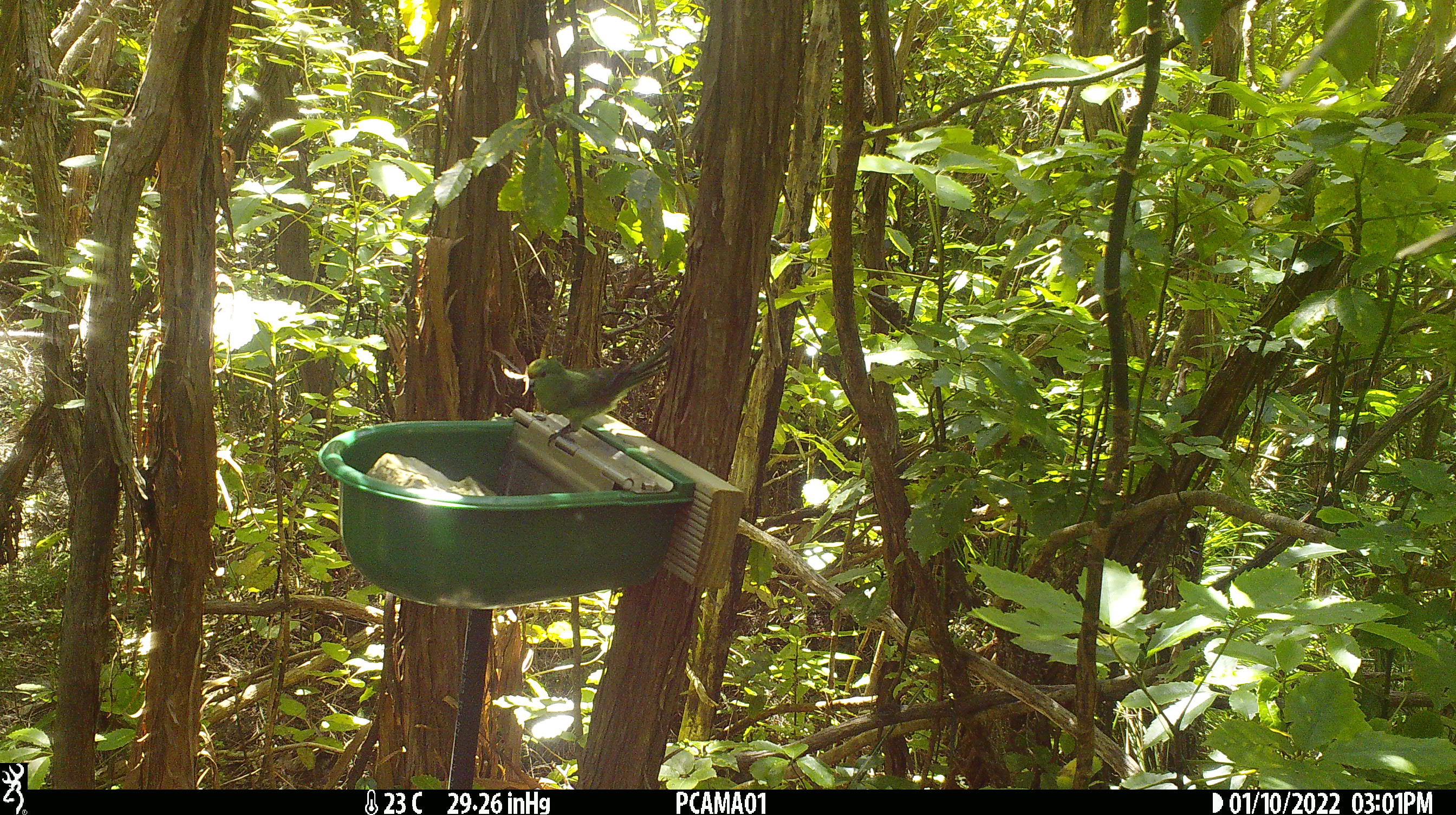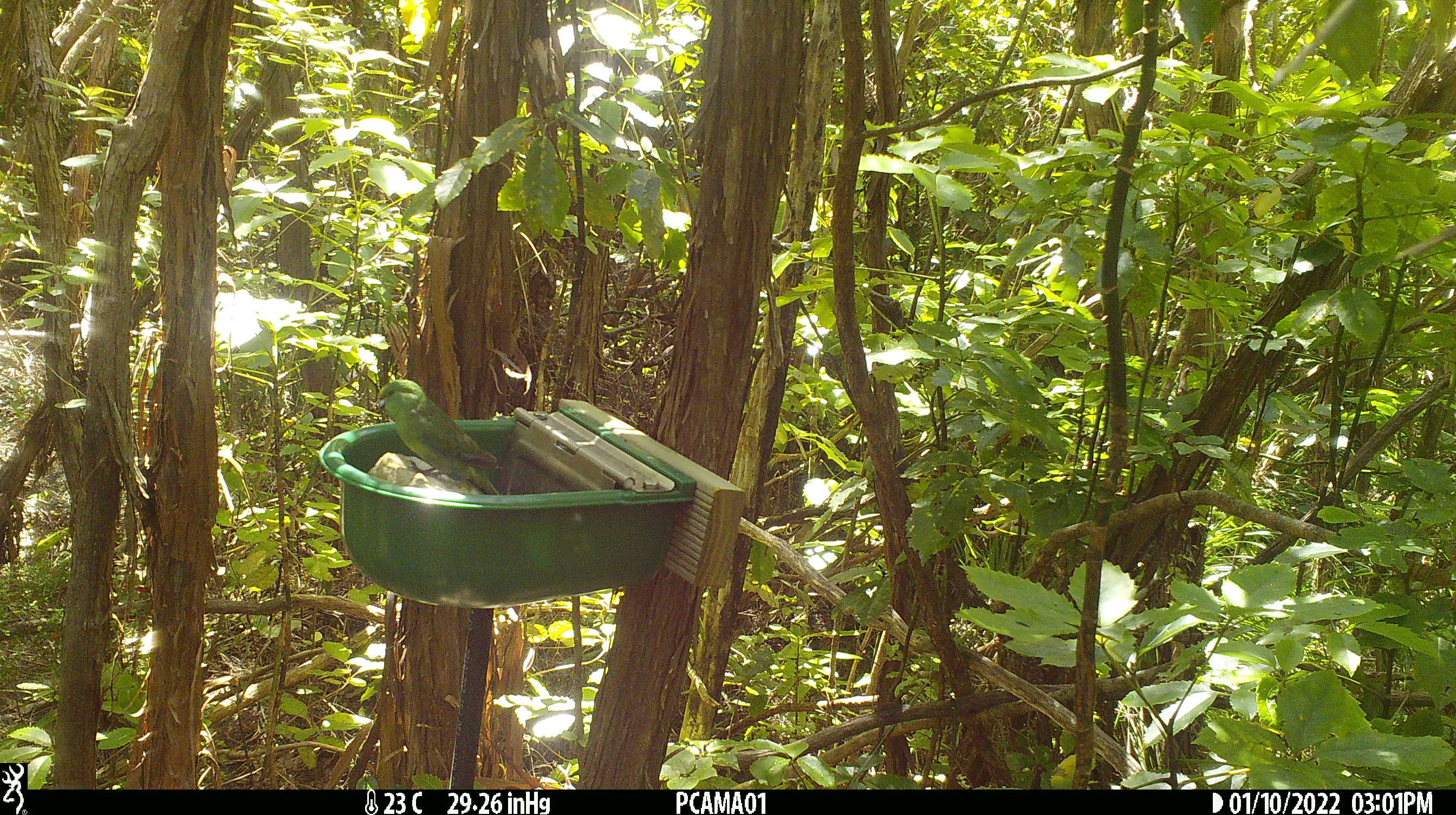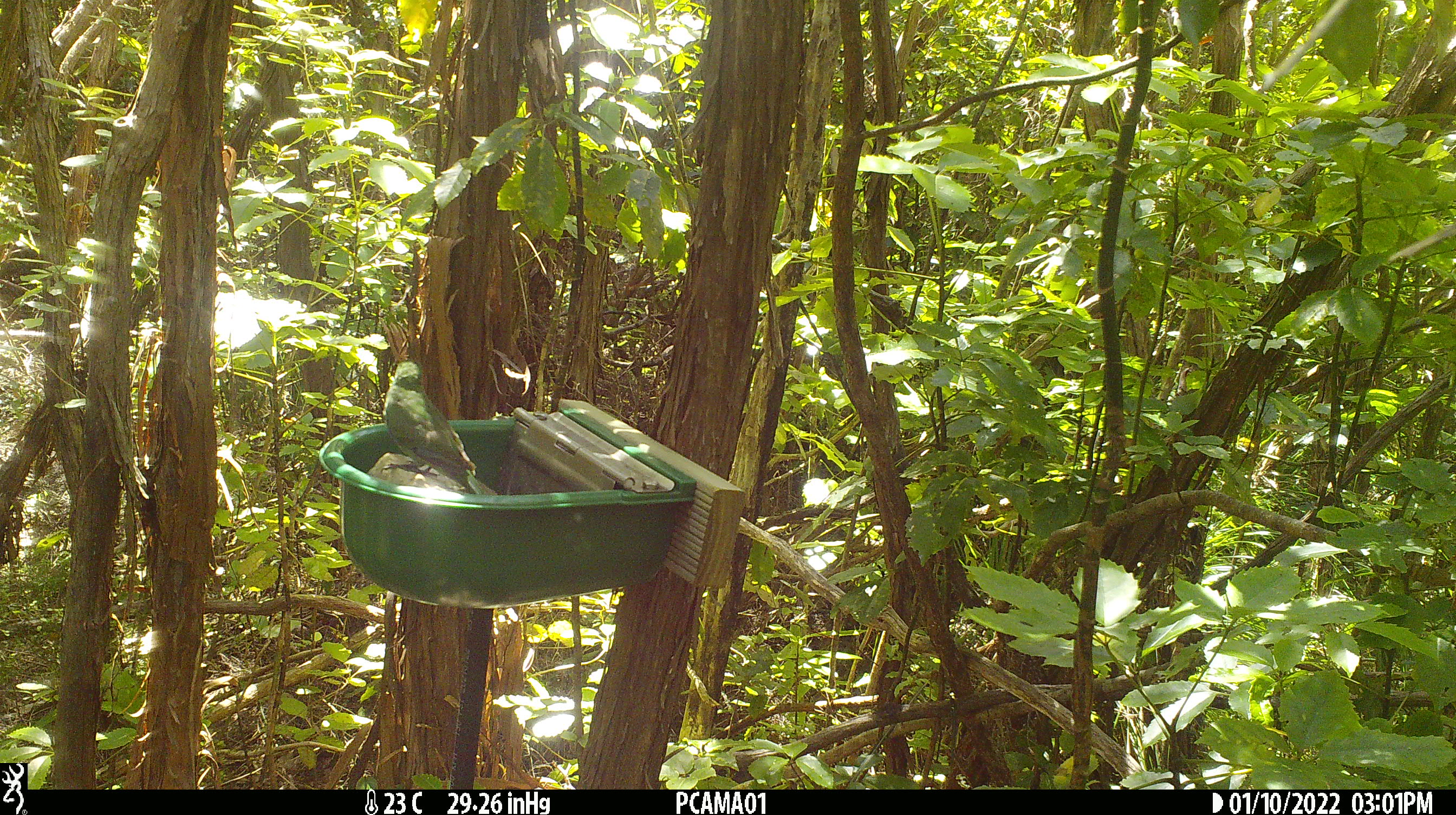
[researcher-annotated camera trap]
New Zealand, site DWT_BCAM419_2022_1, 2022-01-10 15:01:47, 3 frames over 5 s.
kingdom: Animalia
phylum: Chordata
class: Aves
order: Psittaciformes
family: Psittaculidae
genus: Cyanoramphus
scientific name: Cyanoramphus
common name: parakeet